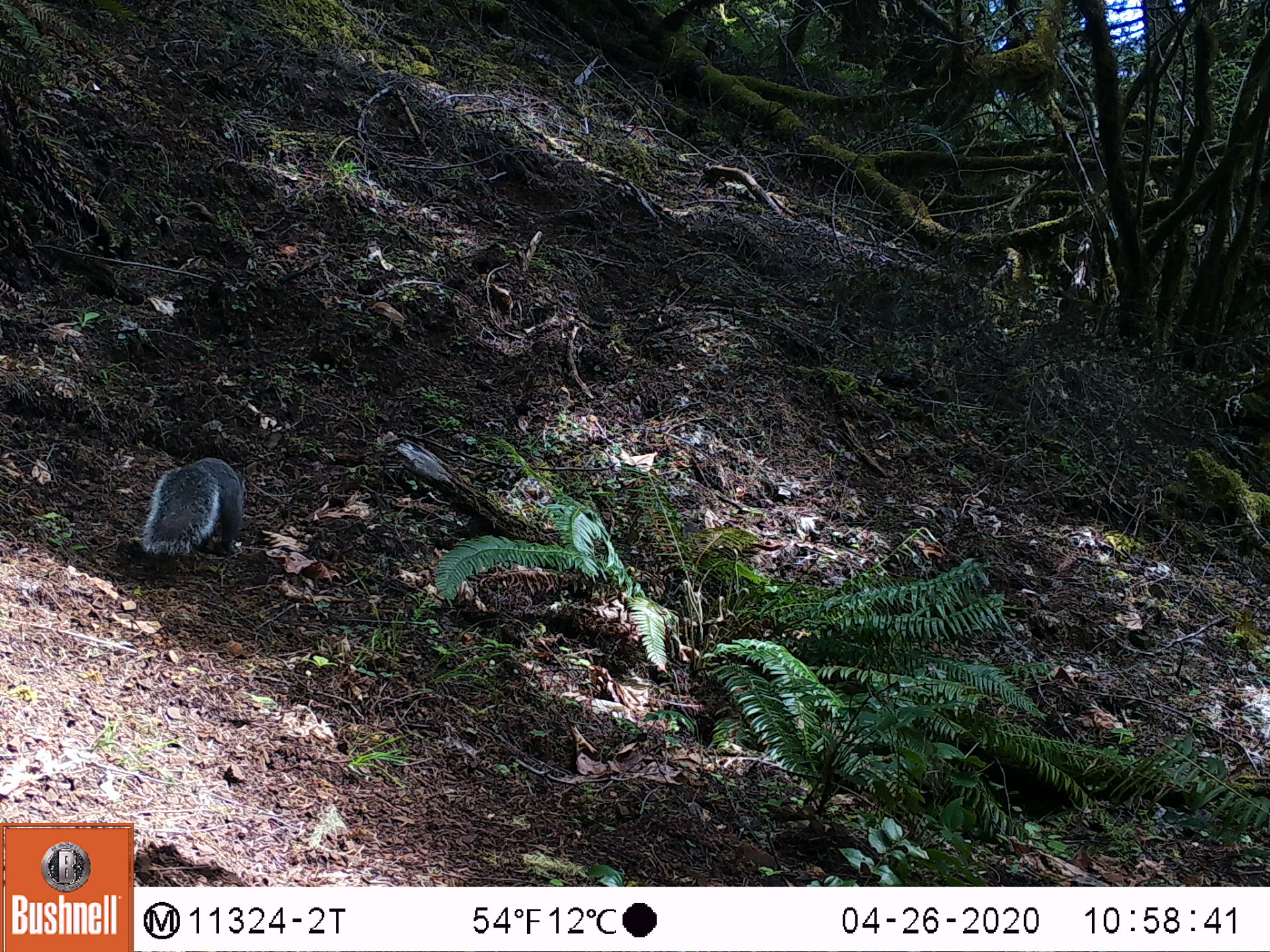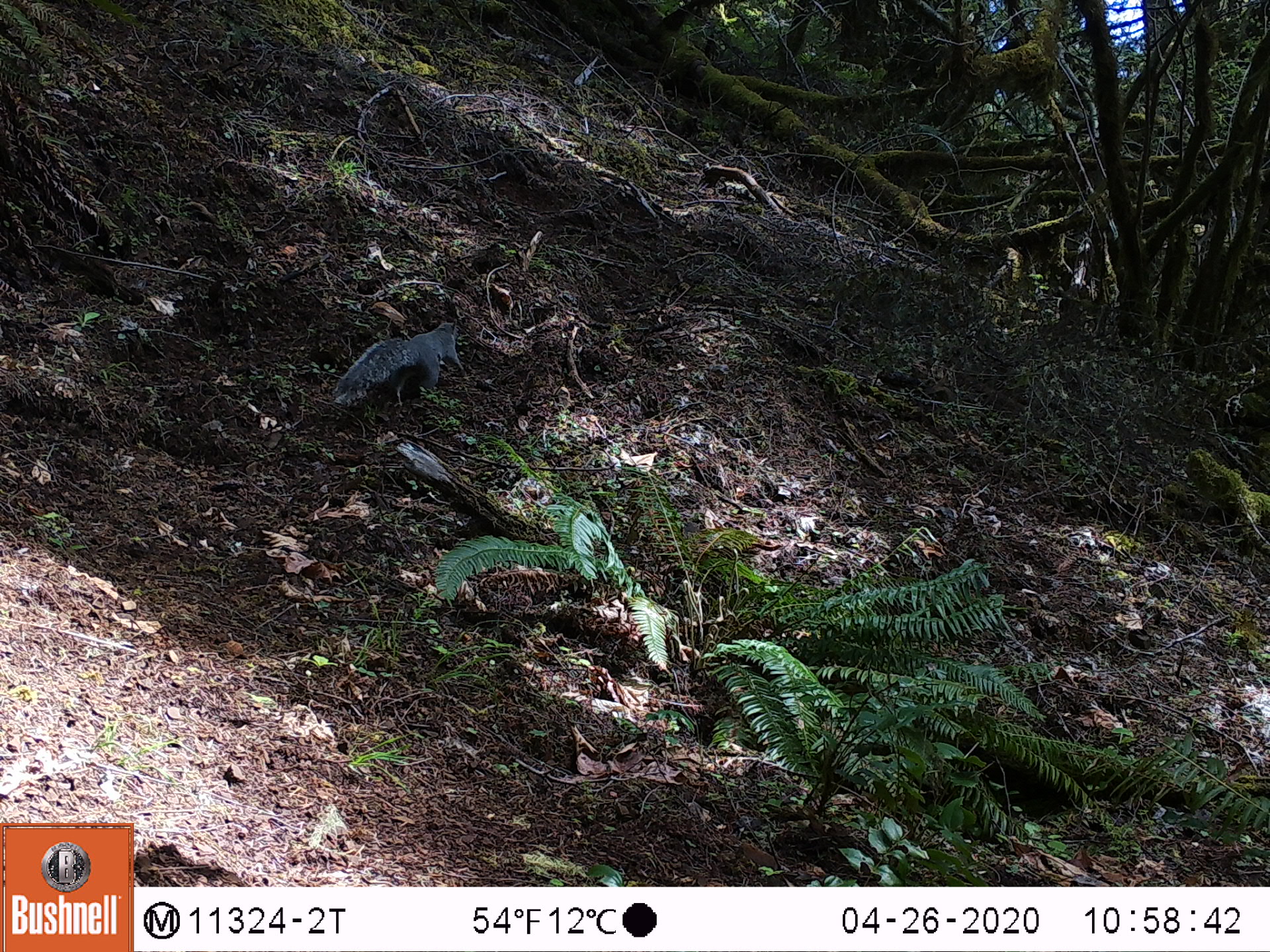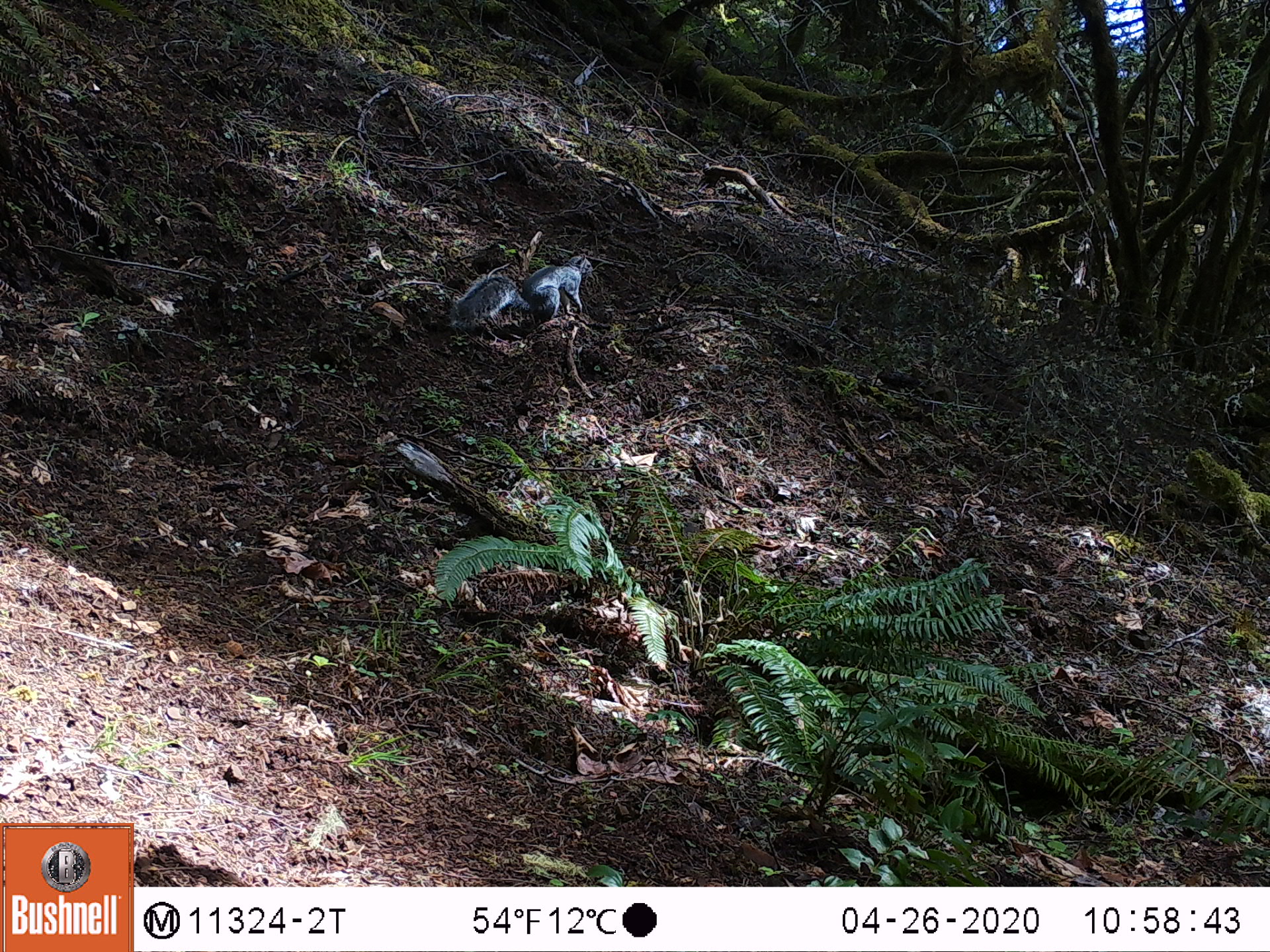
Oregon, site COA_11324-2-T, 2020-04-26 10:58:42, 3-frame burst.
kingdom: Animalia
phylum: Chordata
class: Mammalia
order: Rodentia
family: Sciuridae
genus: Sciurus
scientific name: Sciurus griseus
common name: western gray squirrel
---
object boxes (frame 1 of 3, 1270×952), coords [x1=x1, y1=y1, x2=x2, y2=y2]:
western gray squirrel: [x1=137, y1=445, x2=252, y2=558]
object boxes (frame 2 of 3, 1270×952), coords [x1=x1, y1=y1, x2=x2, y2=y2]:
western gray squirrel: [x1=325, y1=309, x2=468, y2=417]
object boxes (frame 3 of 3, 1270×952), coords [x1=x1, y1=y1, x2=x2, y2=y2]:
western gray squirrel: [x1=446, y1=247, x2=605, y2=333]